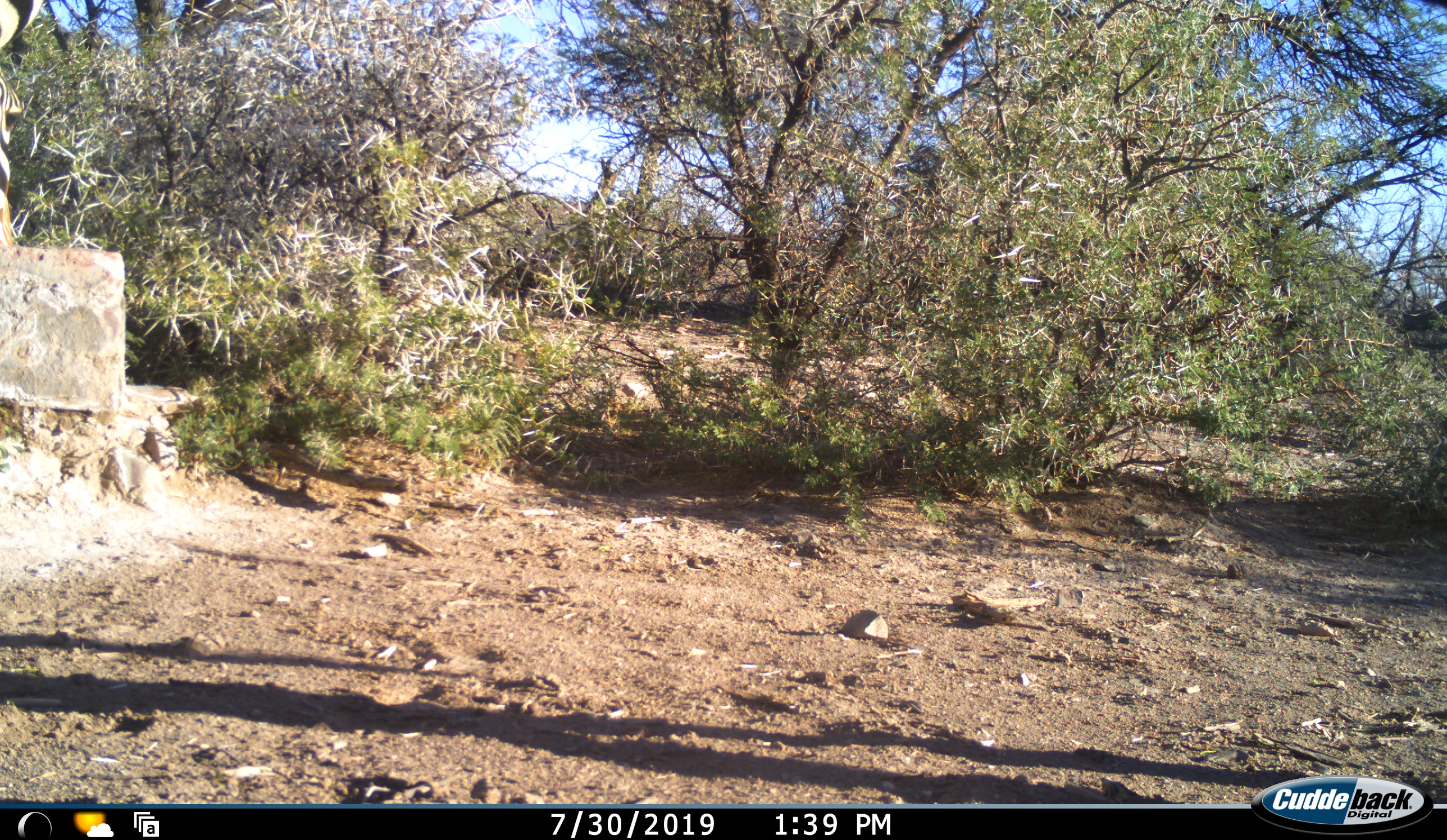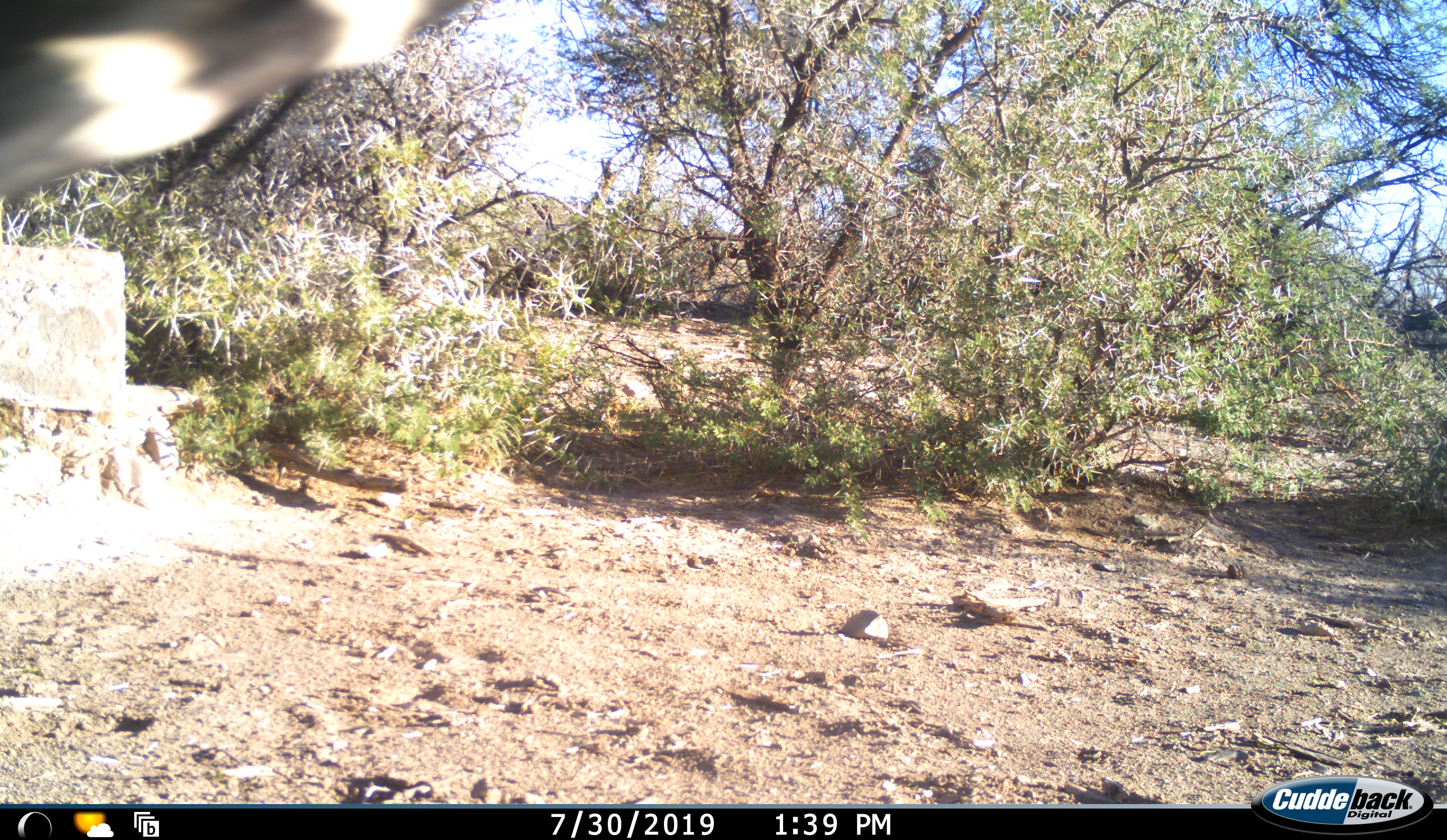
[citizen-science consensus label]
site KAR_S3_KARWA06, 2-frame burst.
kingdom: Animalia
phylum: Chordata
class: Mammalia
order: Perissodactyla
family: Equidae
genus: Equus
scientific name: Equus zebra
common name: mountain zebra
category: zebramountain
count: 1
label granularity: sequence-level